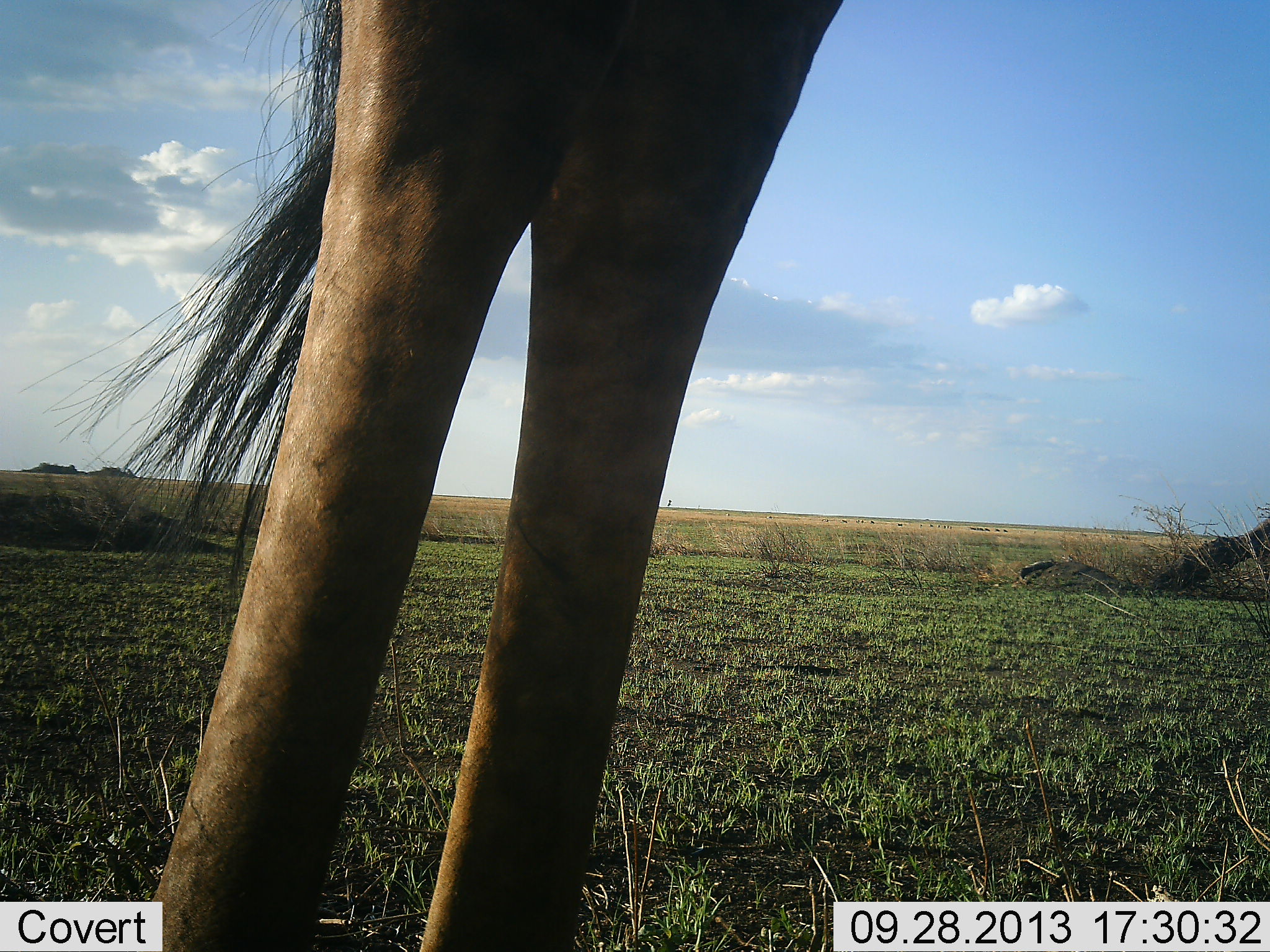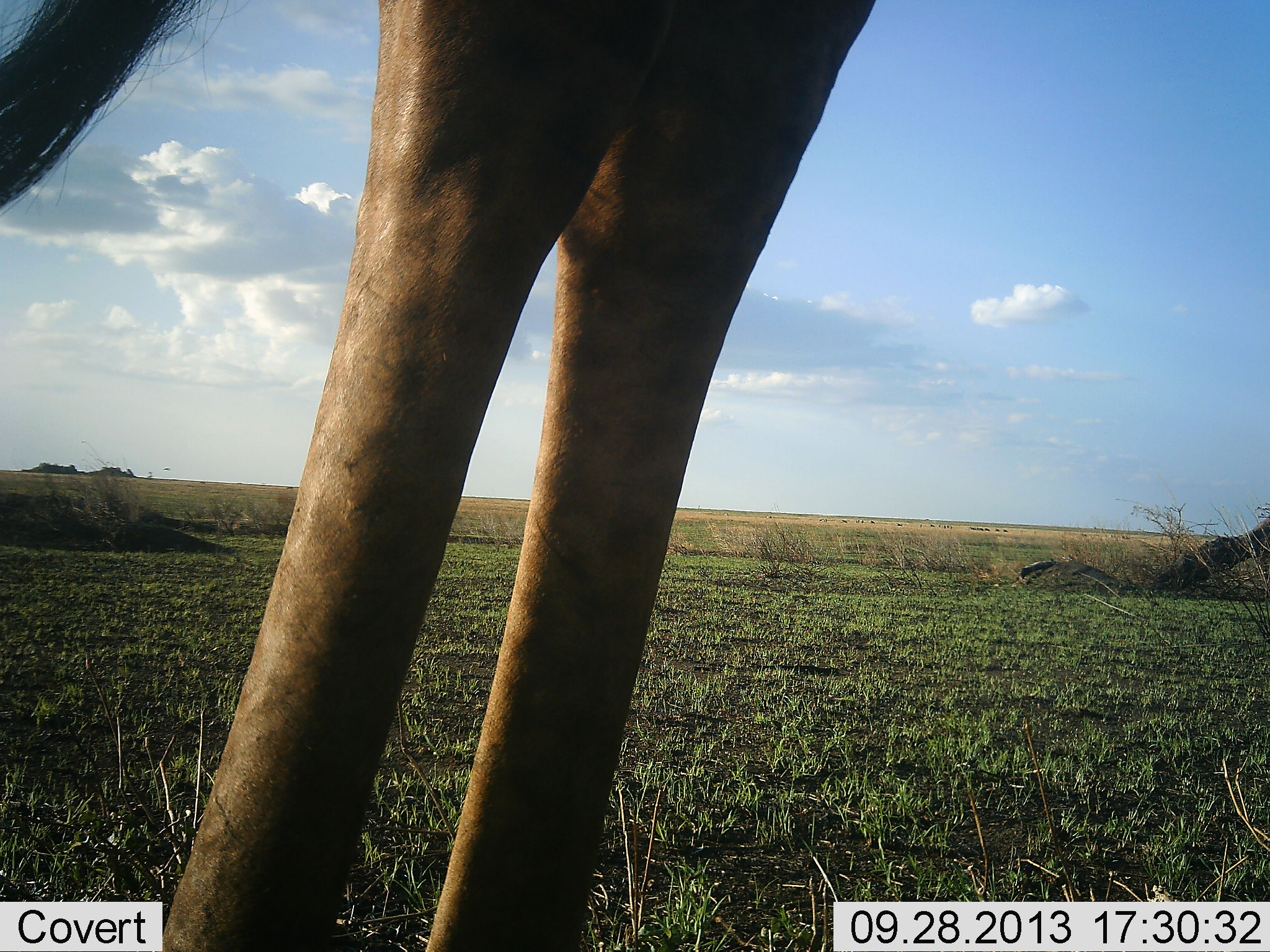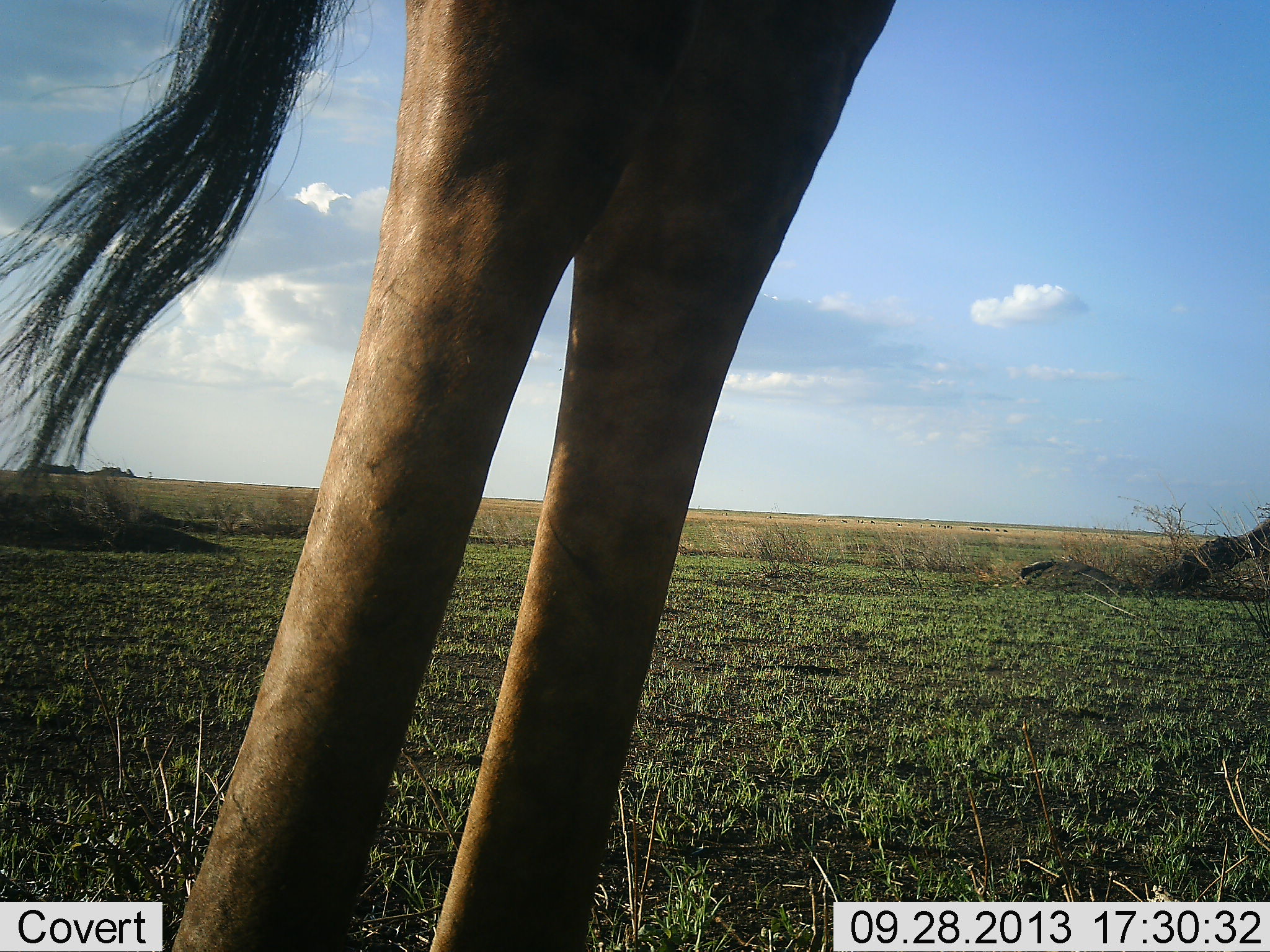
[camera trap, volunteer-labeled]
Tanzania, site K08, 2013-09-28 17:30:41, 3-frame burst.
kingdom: Animalia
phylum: Chordata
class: Mammalia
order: Artiodactyla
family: Giraffidae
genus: Giraffa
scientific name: Giraffa camelopardalis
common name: giraffe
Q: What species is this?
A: Giraffe (Giraffa camelopardalis).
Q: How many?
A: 1.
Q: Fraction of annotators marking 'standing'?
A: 100%.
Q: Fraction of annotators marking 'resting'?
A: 0%.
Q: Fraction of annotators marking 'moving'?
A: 0%.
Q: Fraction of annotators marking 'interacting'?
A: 0%.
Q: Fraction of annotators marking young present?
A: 0%.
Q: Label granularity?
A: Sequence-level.